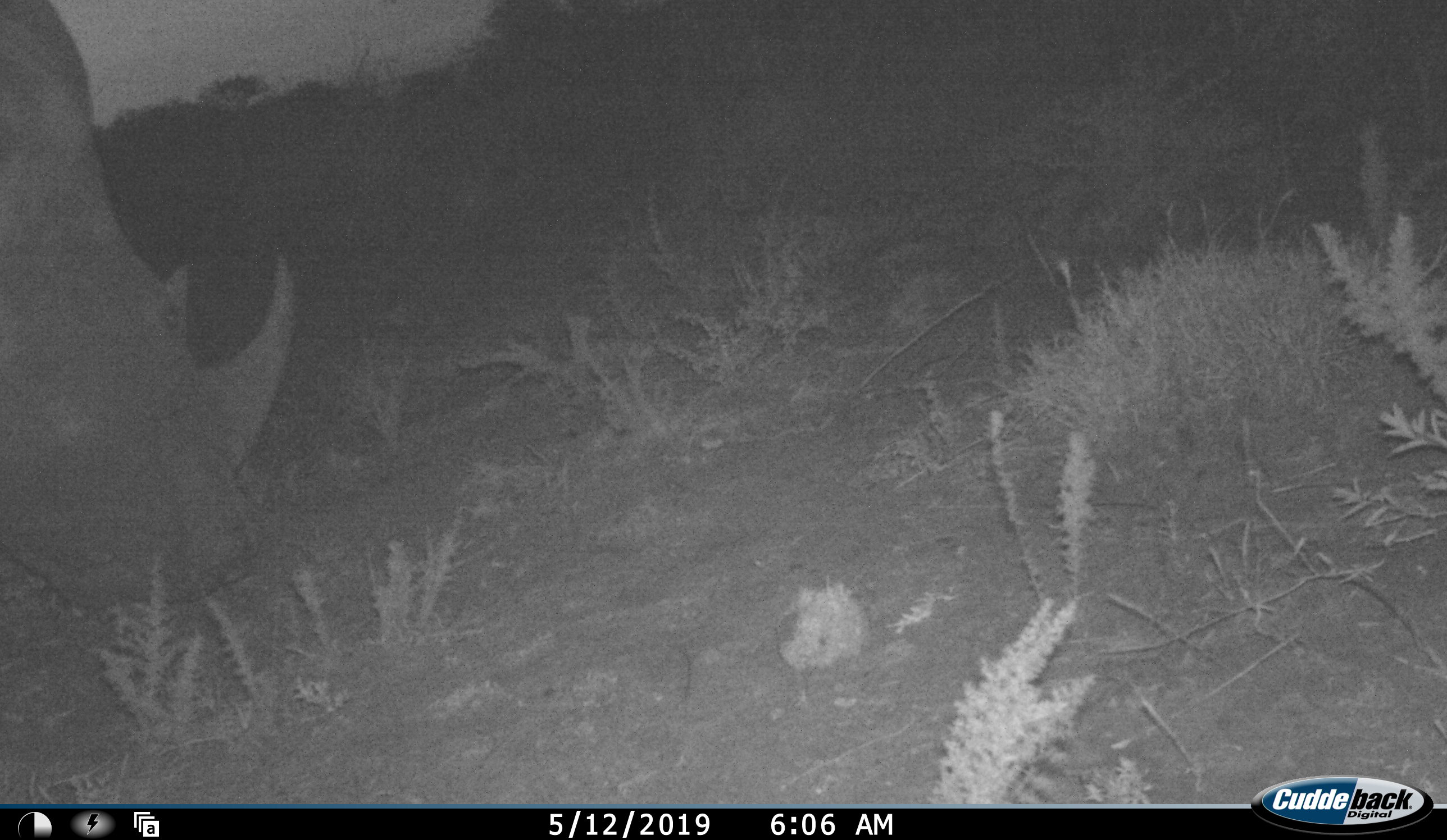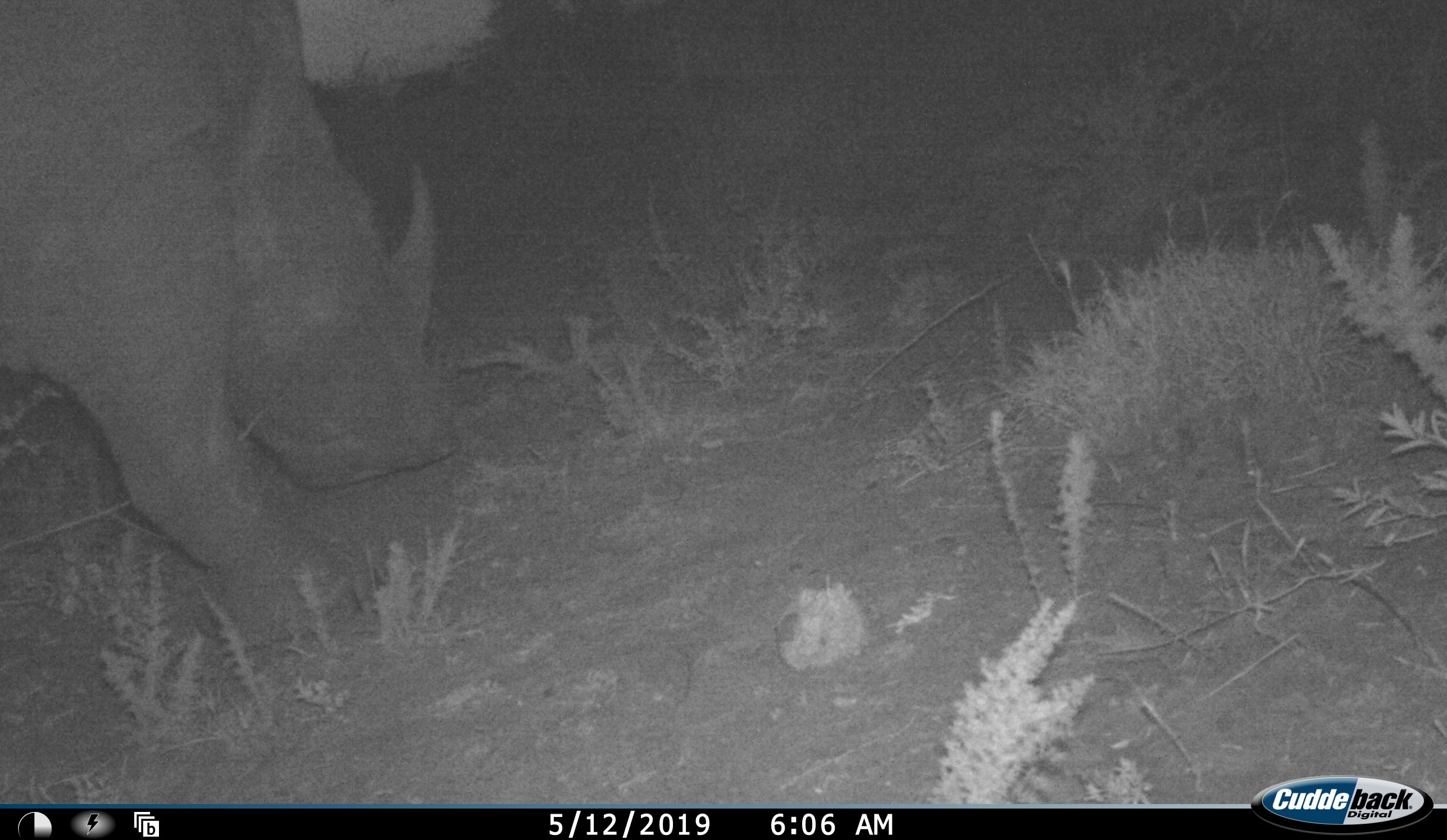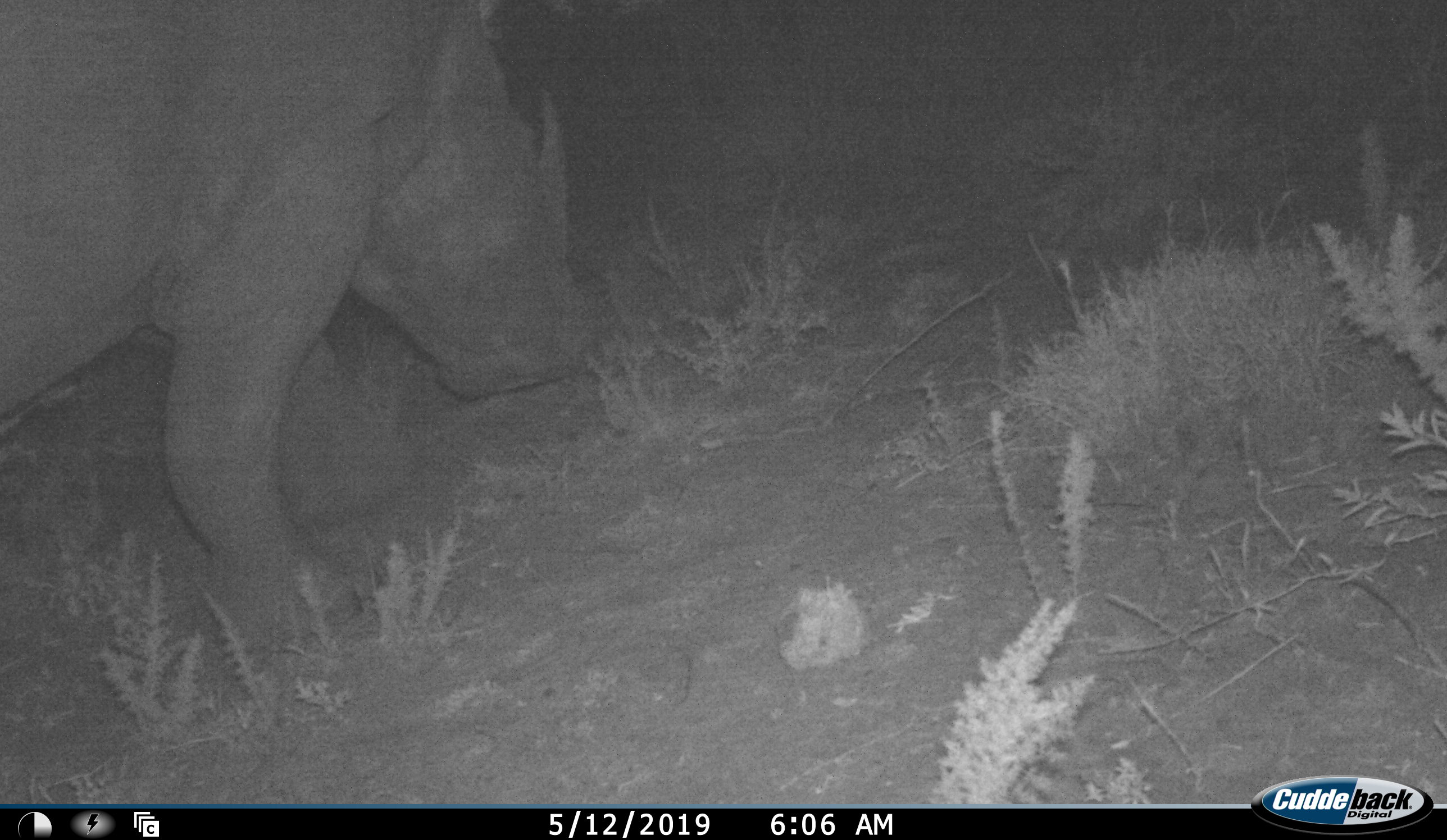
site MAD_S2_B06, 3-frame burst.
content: unidentified animal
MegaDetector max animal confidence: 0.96